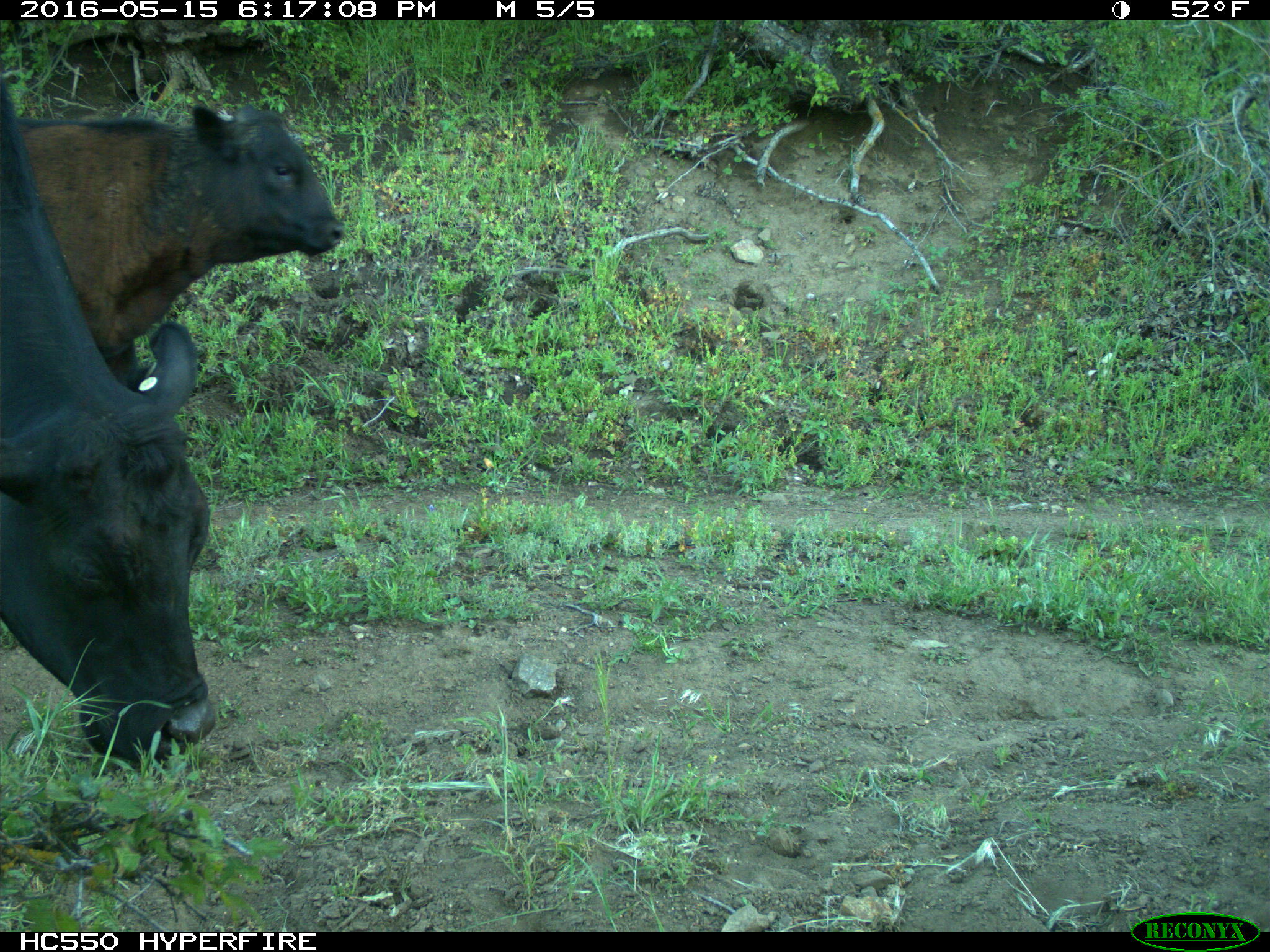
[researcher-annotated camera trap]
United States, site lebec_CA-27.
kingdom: Animalia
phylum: Chordata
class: Mammalia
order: Artiodactyla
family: Bovidae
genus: Bos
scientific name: Bos taurus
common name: domestic cow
Bos taurus (domestic cow).